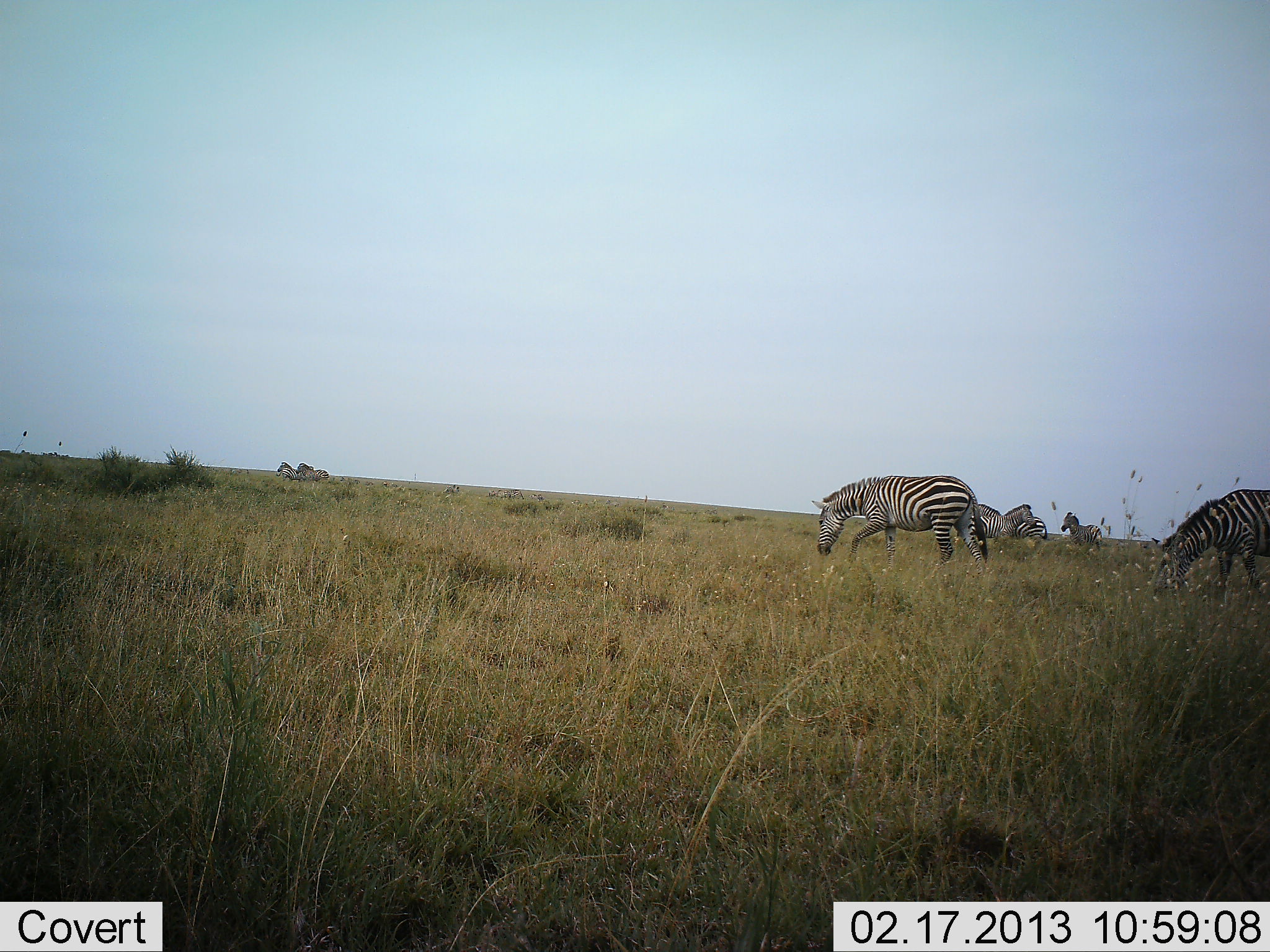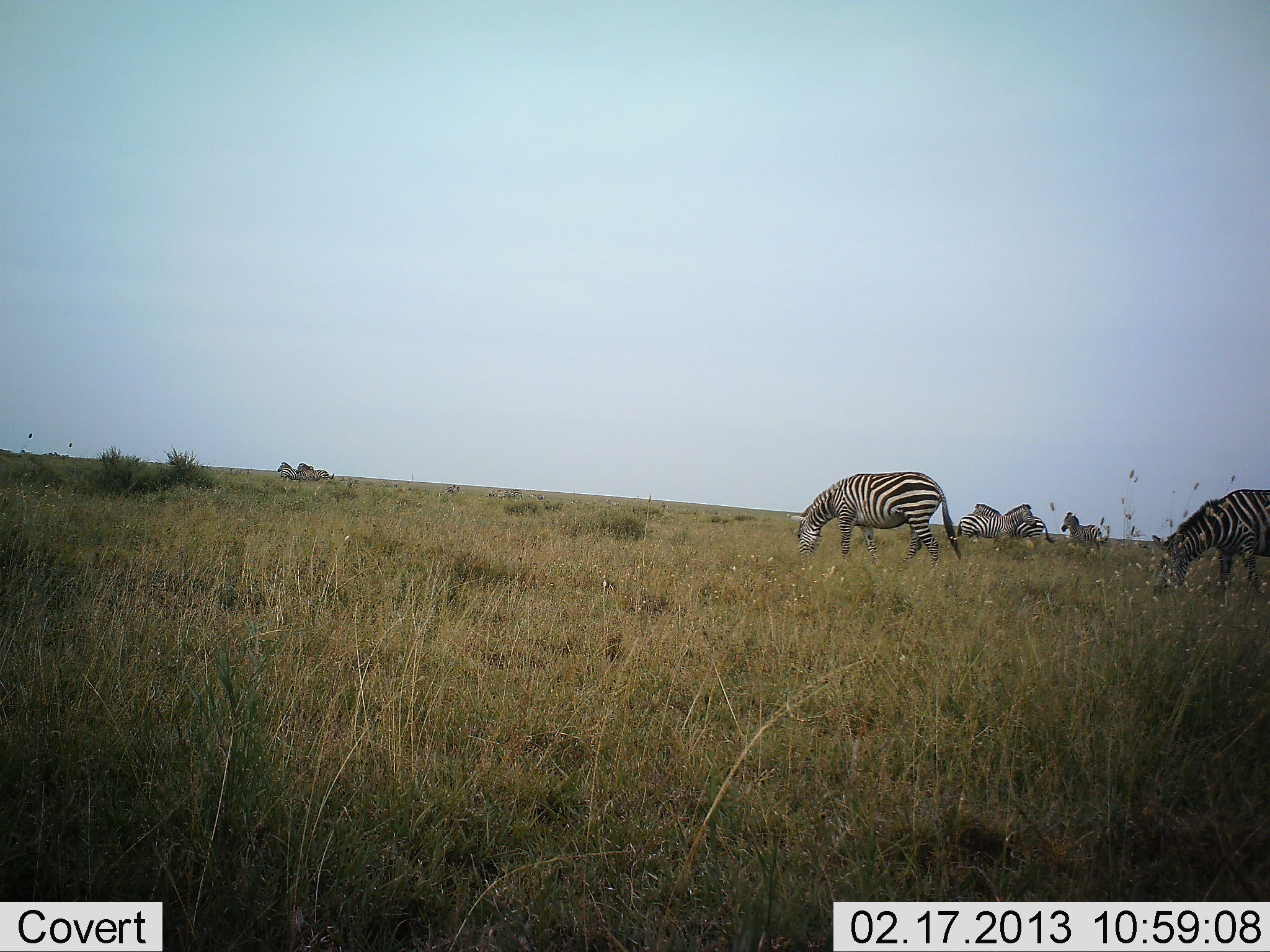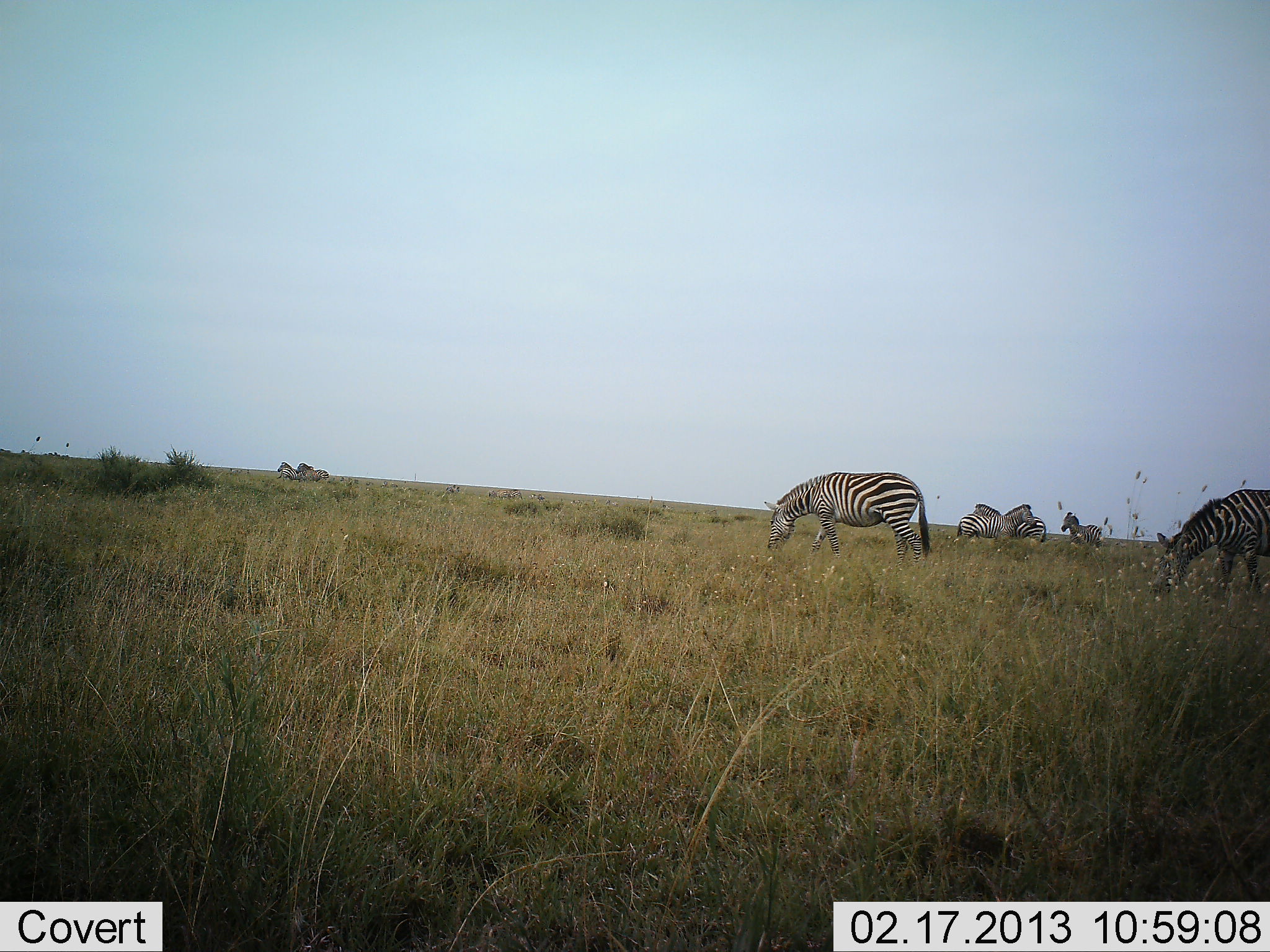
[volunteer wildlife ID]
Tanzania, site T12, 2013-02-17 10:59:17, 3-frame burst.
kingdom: Animalia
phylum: Chordata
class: Mammalia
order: Perissodactyla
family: Equidae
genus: Equus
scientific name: Equus quagga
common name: plains zebra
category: zebra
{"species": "zebra (plains zebra) (Equus quagga)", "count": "7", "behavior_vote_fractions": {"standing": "67%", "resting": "8%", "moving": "28%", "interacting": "5%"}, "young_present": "3%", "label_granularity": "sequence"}